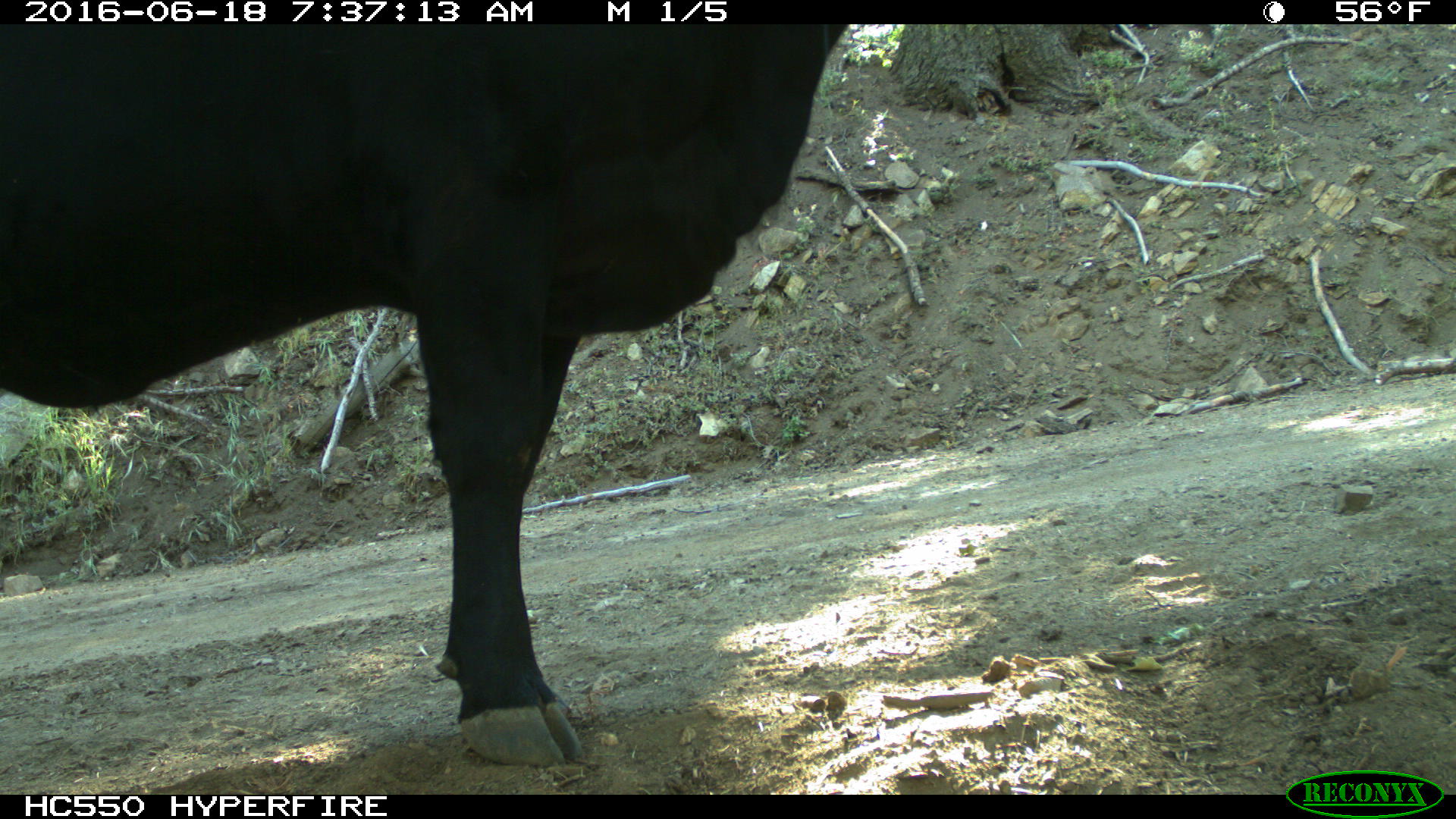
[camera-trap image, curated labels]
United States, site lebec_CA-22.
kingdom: Animalia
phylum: Chordata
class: Mammalia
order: Artiodactyla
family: Bovidae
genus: Bos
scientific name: Bos taurus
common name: domestic cow